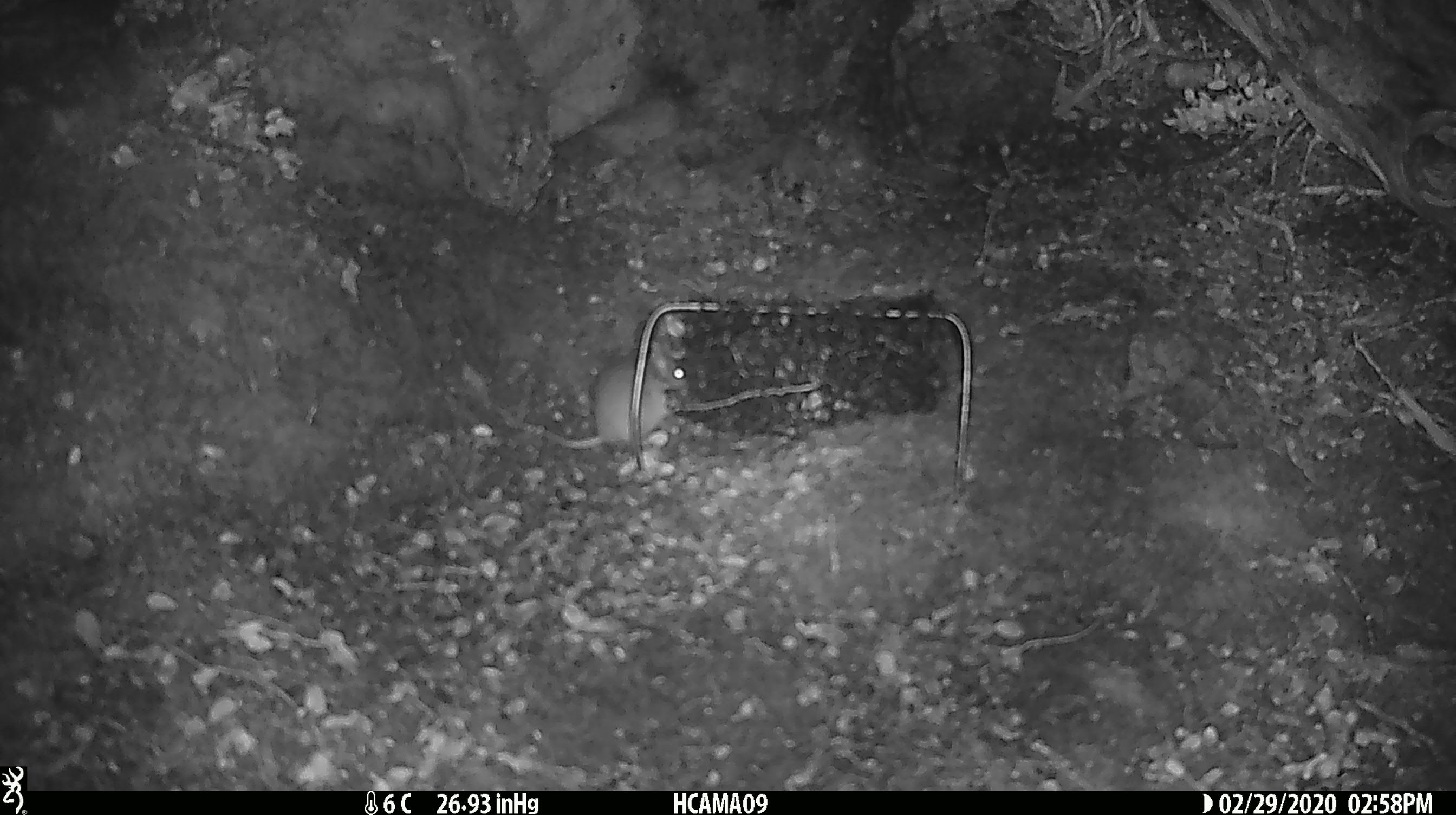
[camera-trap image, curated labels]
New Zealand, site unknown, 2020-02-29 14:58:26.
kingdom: Animalia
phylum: Chordata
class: Mammalia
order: Rodentia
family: Muridae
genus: Mus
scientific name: Mus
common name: mouse